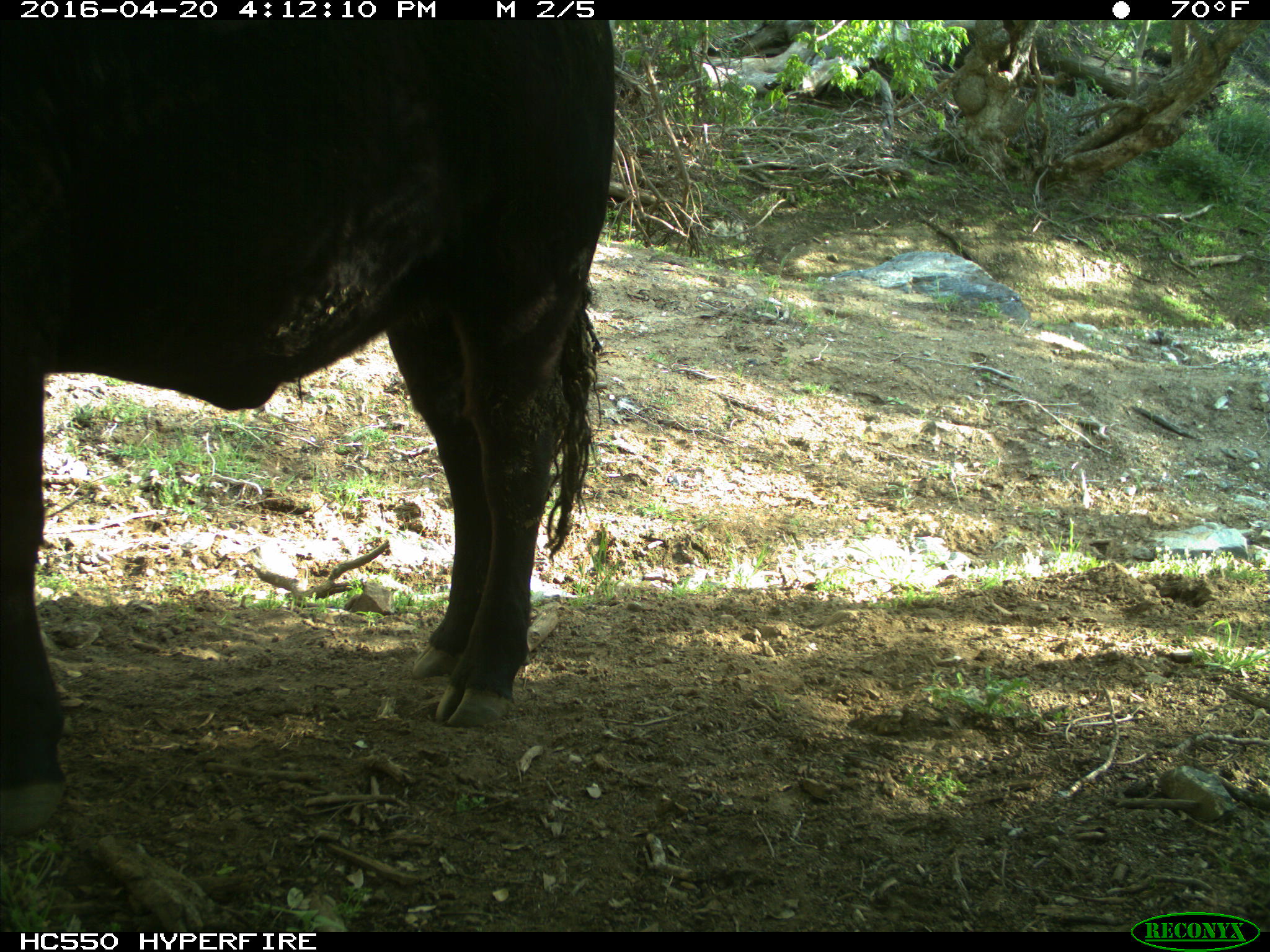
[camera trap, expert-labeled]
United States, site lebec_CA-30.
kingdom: Animalia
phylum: Chordata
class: Mammalia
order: Artiodactyla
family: Bovidae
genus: Bos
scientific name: Bos taurus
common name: domestic cow